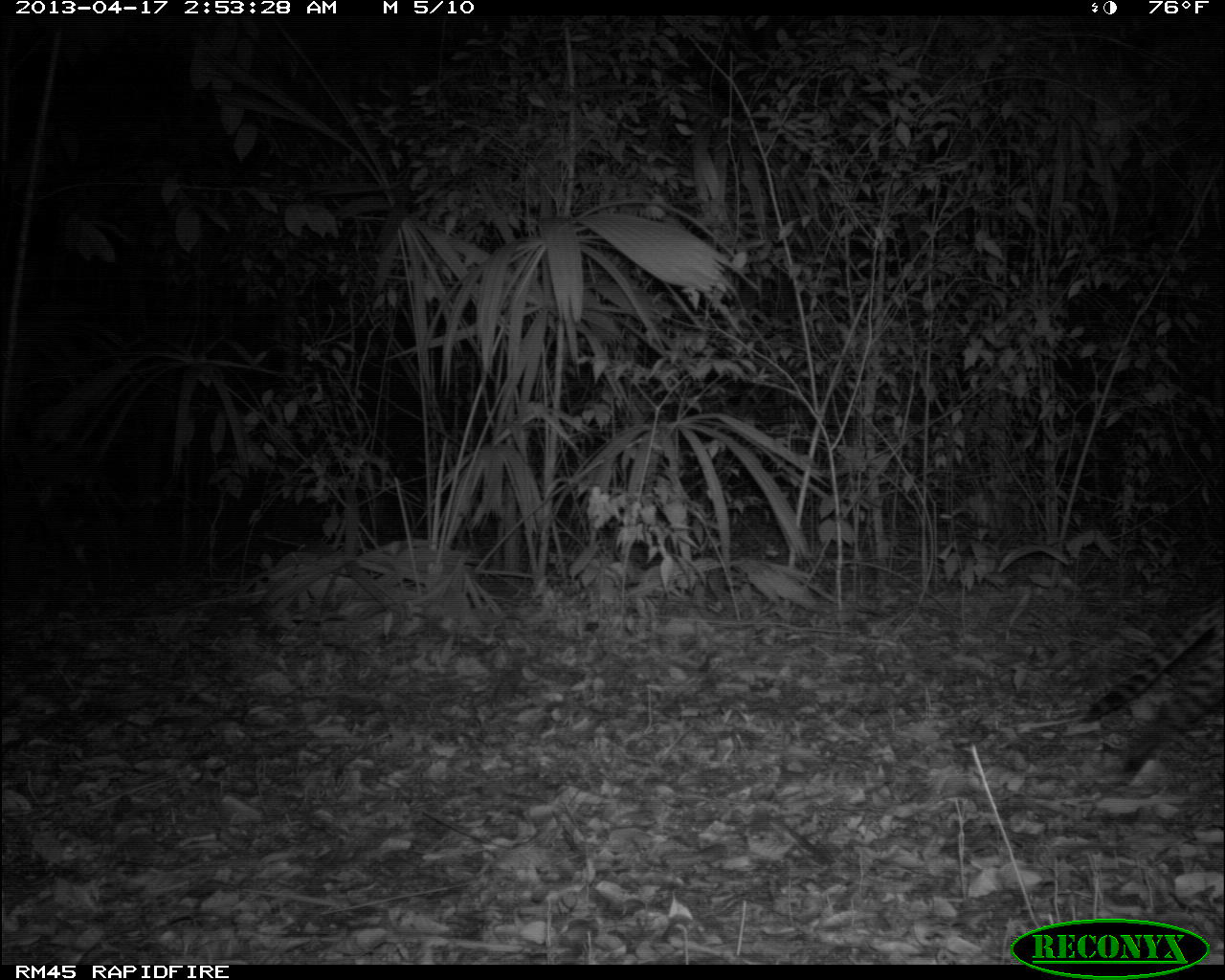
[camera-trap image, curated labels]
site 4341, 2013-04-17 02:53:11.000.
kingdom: Animalia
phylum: Chordata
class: Mammalia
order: Carnivora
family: Felidae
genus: Leopardus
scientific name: Leopardus pardalis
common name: ocelot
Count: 1.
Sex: male.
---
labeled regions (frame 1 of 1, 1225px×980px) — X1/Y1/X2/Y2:
leopardus pardalis: 1080/595/1224/774